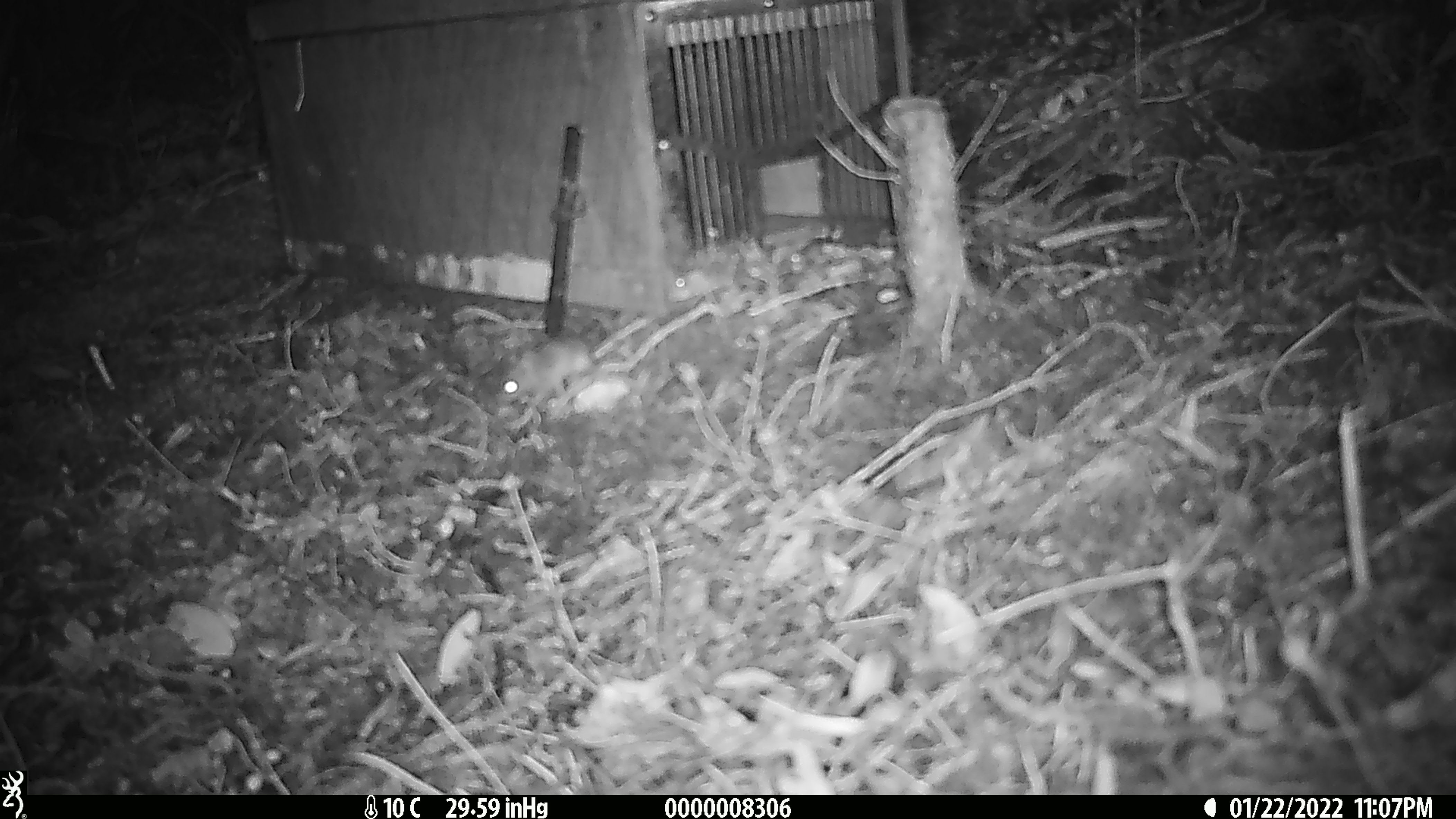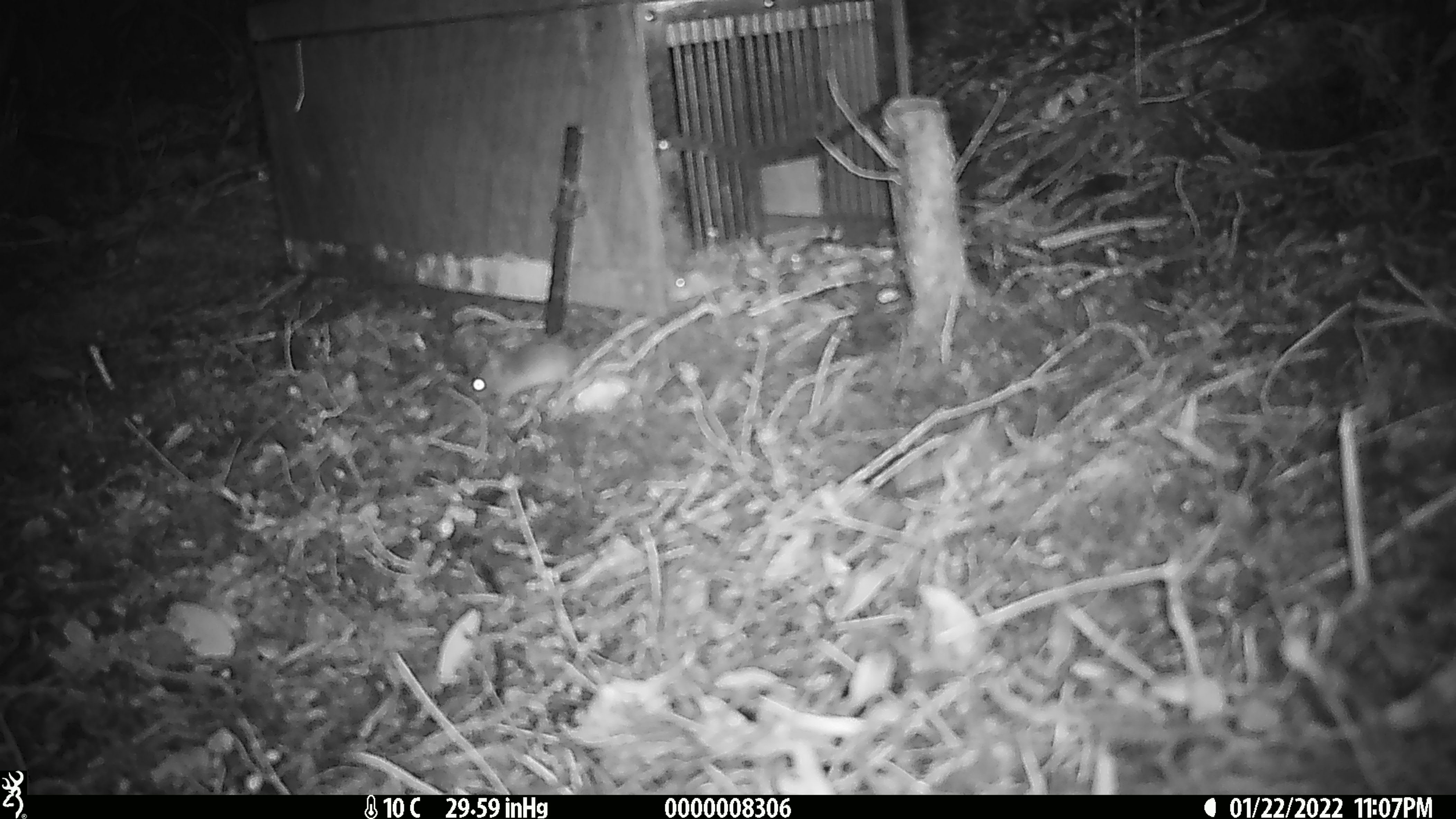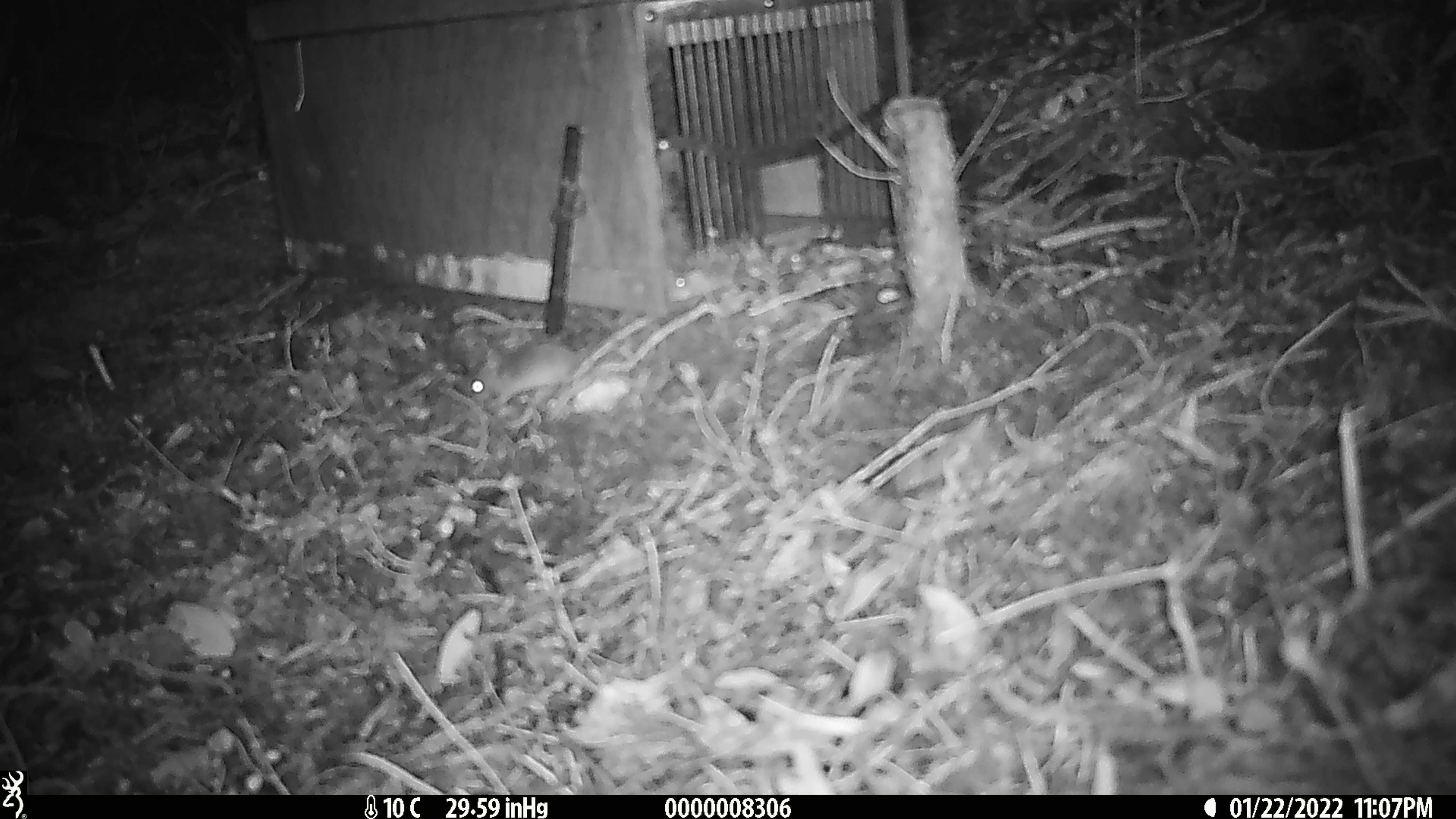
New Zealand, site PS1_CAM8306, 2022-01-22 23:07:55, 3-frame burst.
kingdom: Animalia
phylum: Chordata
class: Mammalia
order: Rodentia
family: Muridae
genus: Mus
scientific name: Mus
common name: mouse